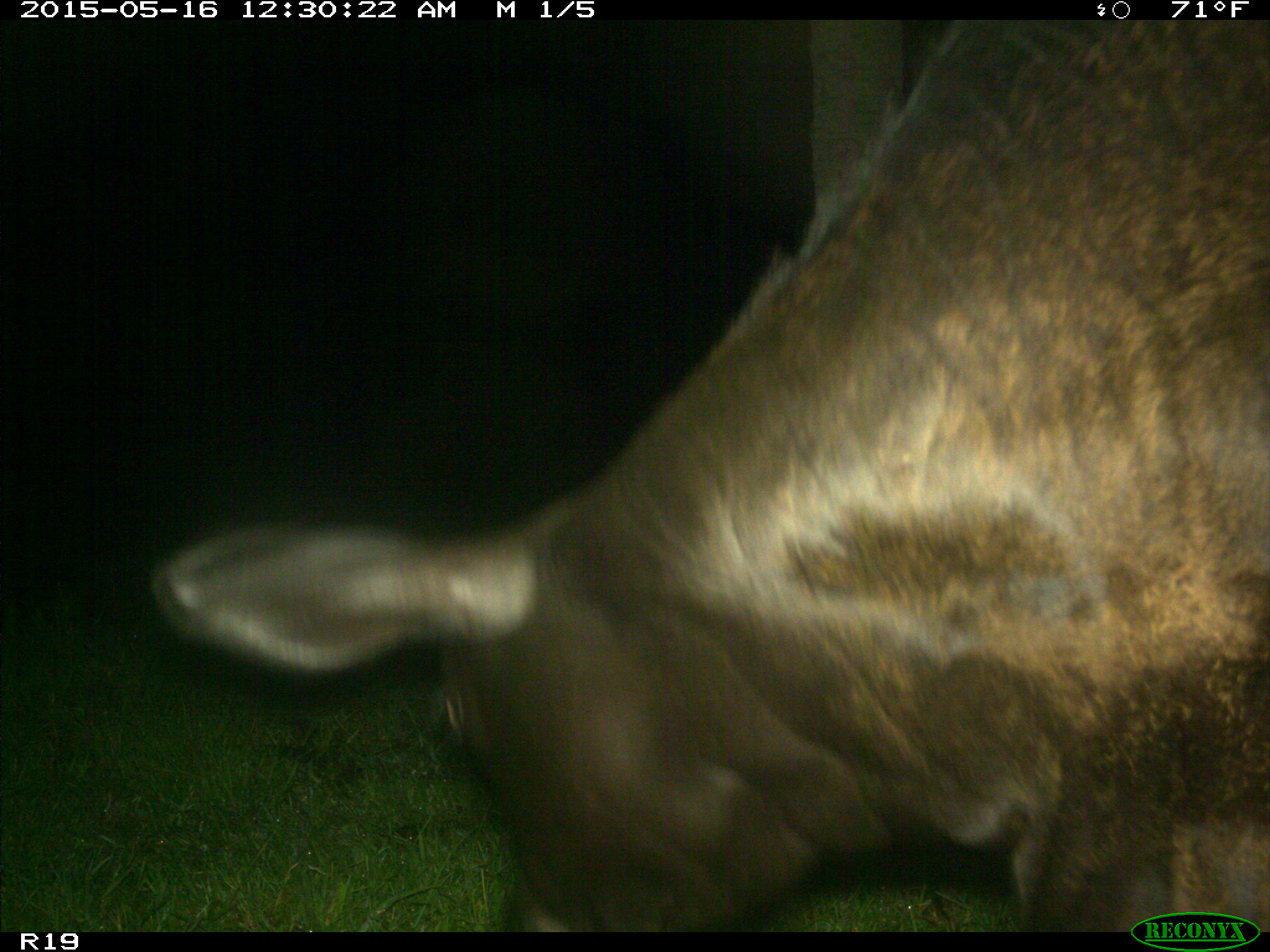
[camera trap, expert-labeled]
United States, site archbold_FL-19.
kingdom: Animalia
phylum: Chordata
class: Mammalia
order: Artiodactyla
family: Bovidae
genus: Bos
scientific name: Bos taurus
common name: domestic cow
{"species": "Bos taurus (domestic cow)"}